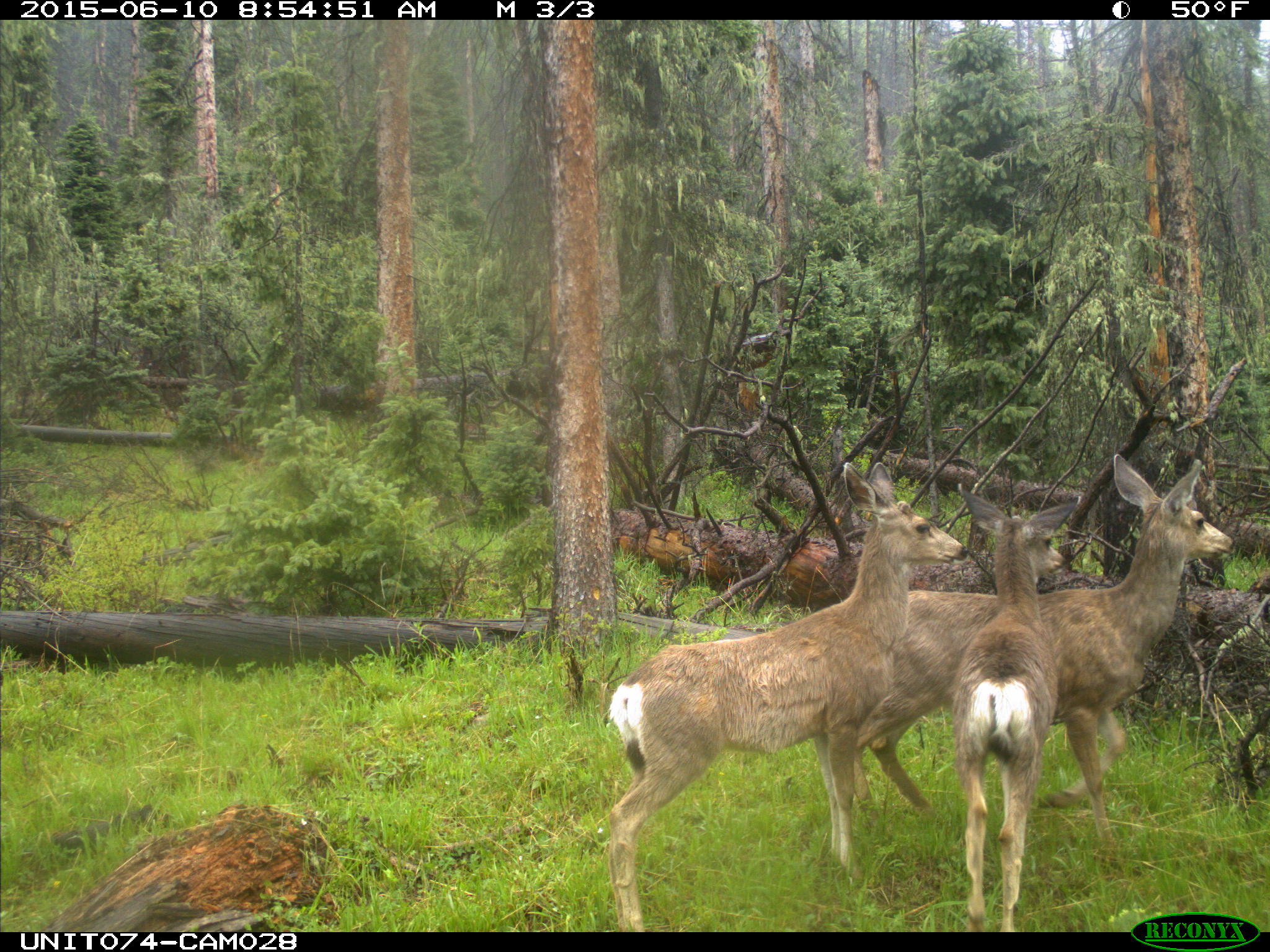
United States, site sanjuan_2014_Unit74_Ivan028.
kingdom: Animalia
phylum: Chordata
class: Mammalia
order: Artiodactyla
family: Cervidae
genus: Odocoileus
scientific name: Odocoileus hemionus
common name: mule deer